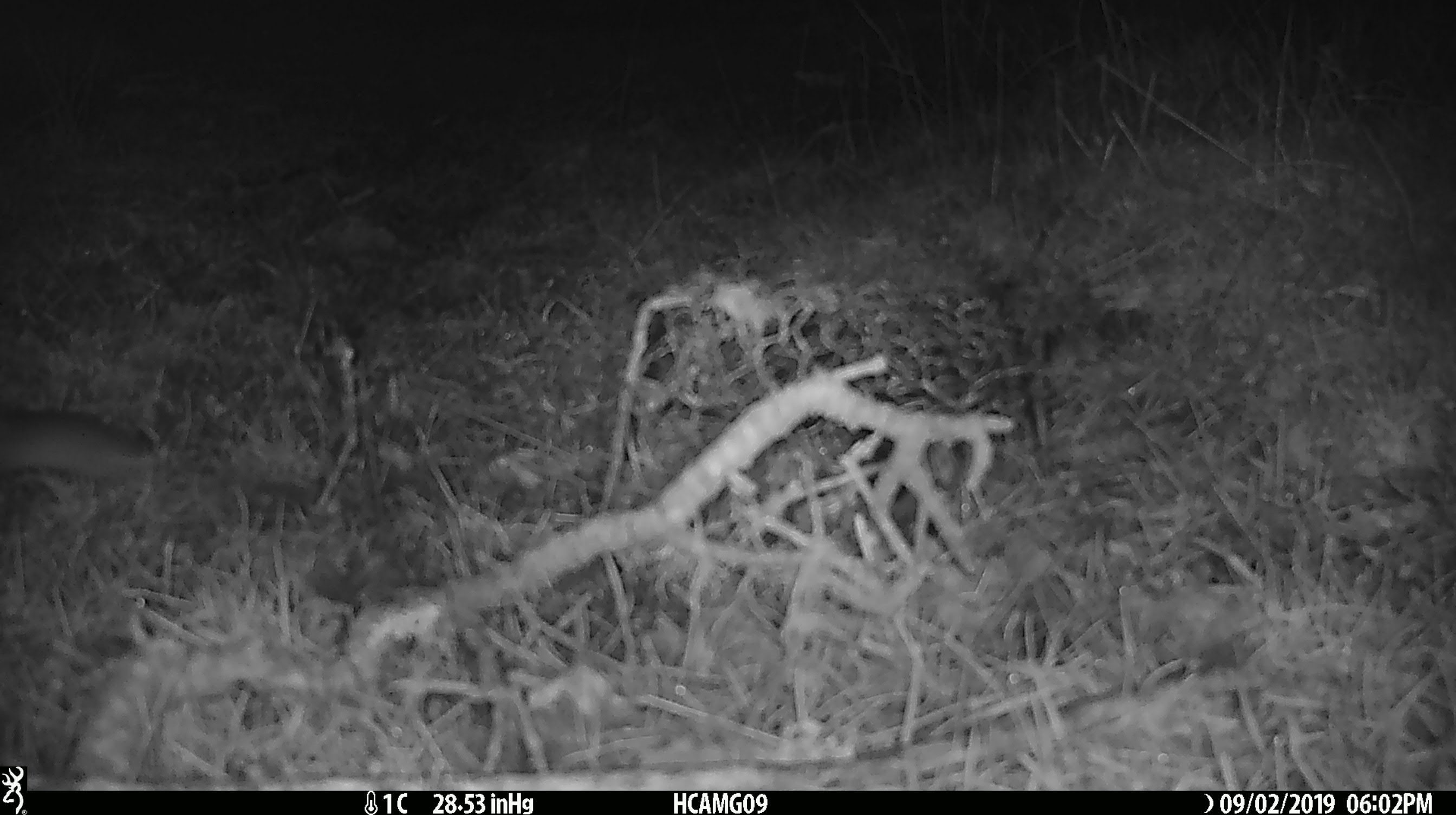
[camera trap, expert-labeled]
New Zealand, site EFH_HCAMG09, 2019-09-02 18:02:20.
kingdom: Animalia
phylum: Chordata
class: Mammalia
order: Rodentia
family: Muridae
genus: Mus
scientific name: Mus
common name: mouse